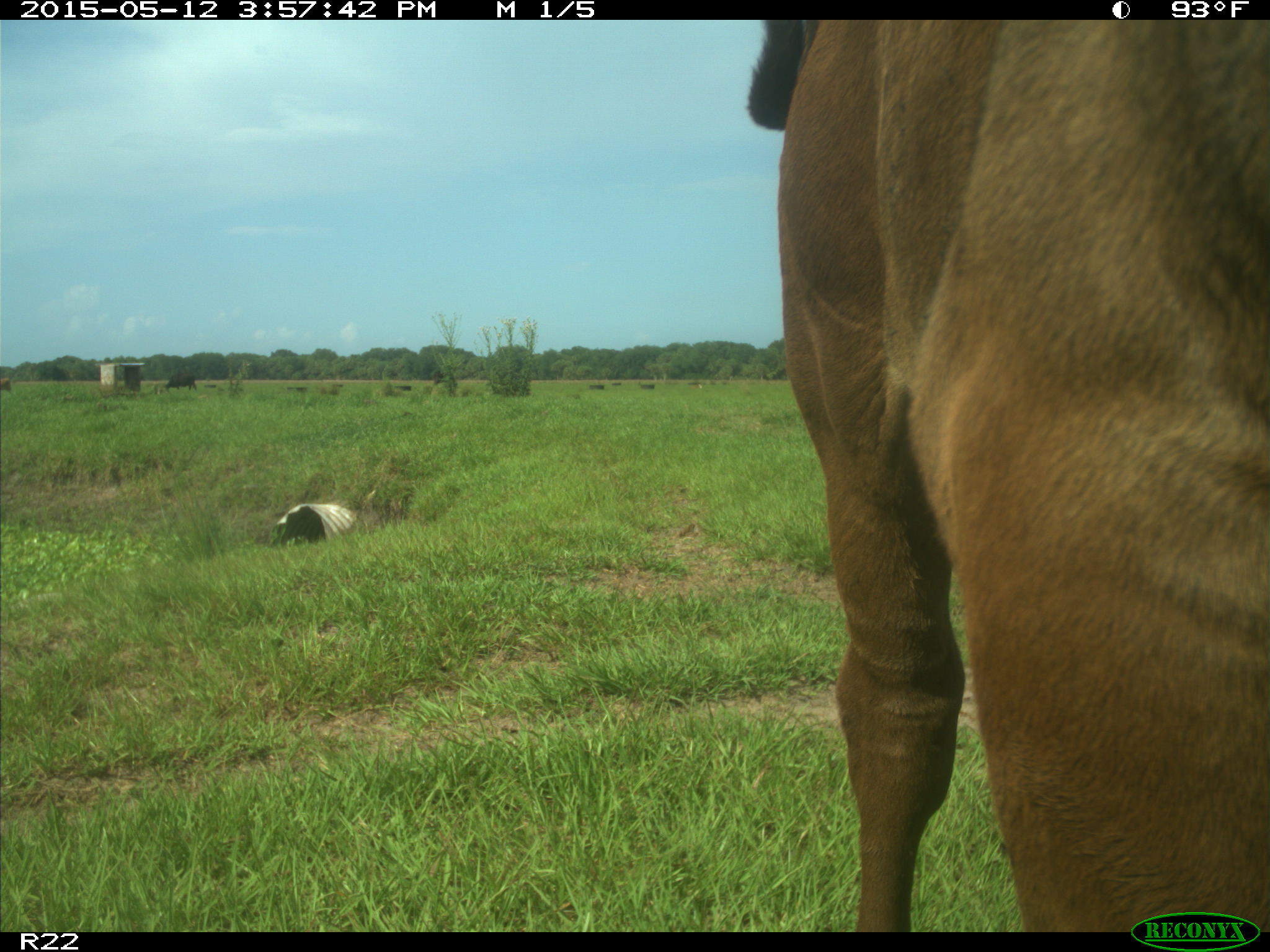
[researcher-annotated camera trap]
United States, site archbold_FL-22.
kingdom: Animalia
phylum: Chordata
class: Mammalia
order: Artiodactyla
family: Bovidae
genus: Bos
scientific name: Bos taurus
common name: domestic cow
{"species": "Bos taurus (domestic cow)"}